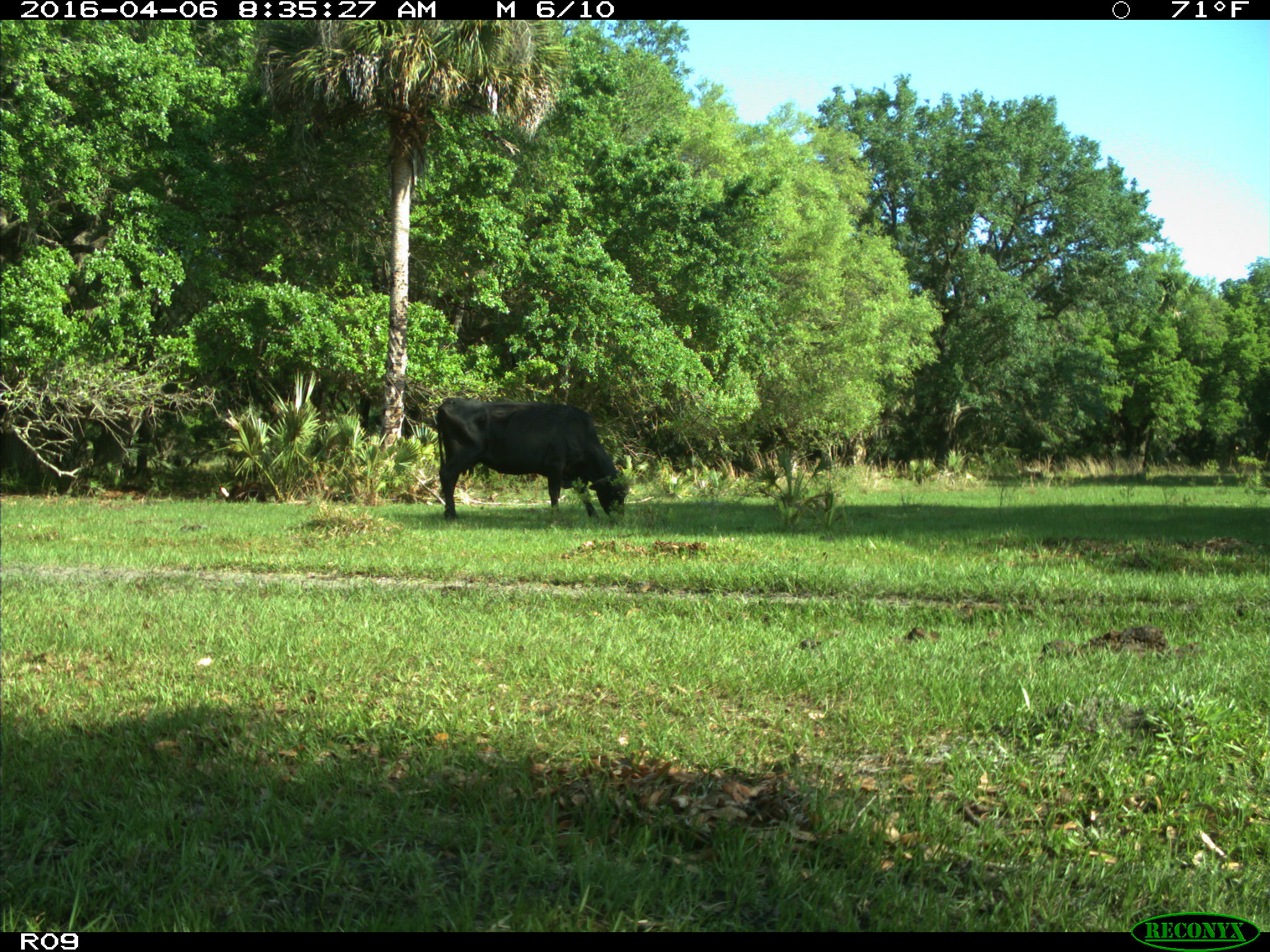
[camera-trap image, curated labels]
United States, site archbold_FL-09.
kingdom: Animalia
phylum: Chordata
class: Mammalia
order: Artiodactyla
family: Bovidae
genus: Bos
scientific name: Bos taurus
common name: domestic cow